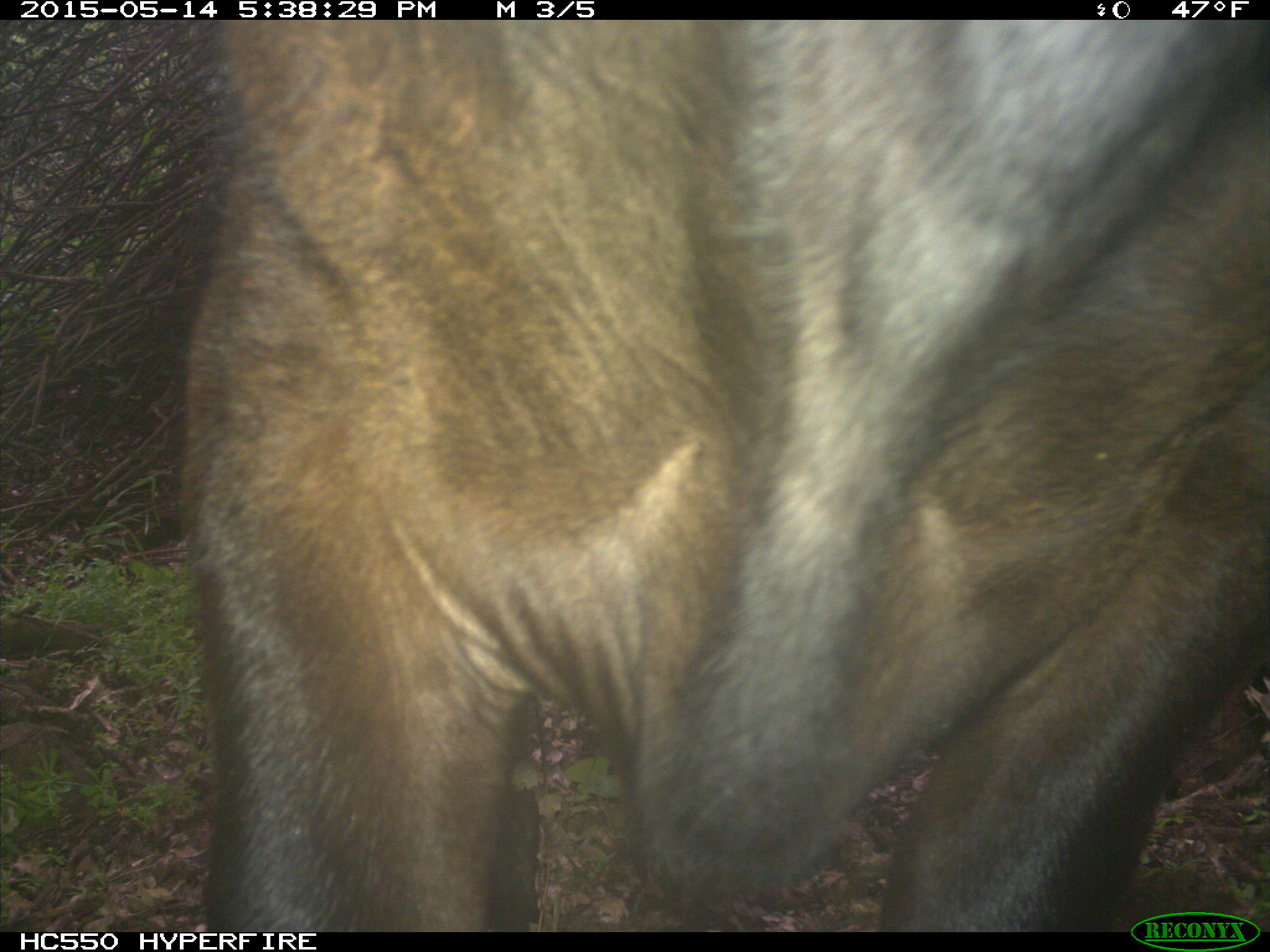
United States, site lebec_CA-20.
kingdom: Animalia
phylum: Chordata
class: Mammalia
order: Artiodactyla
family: Bovidae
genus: Bos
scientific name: Bos taurus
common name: domestic cow